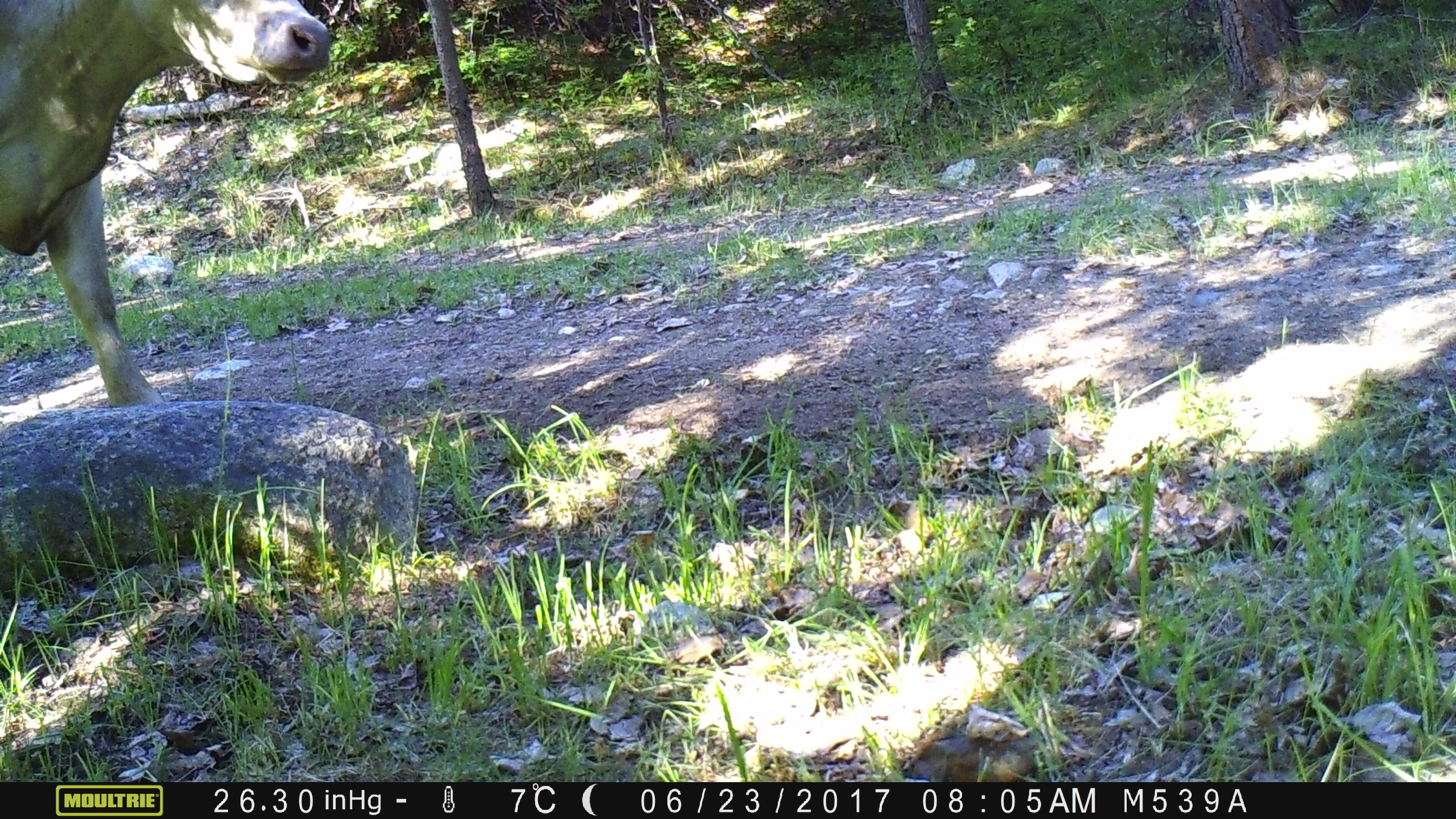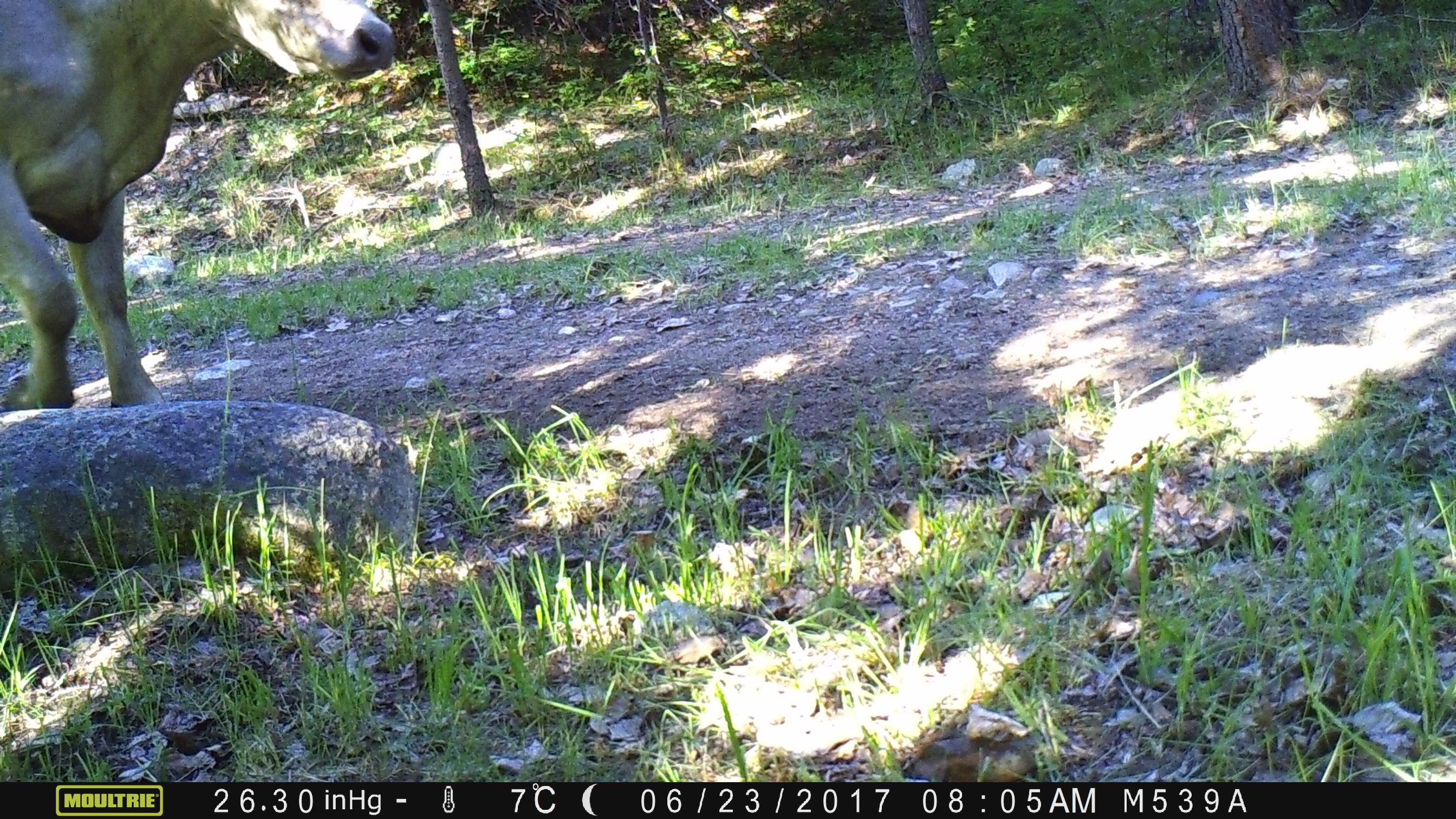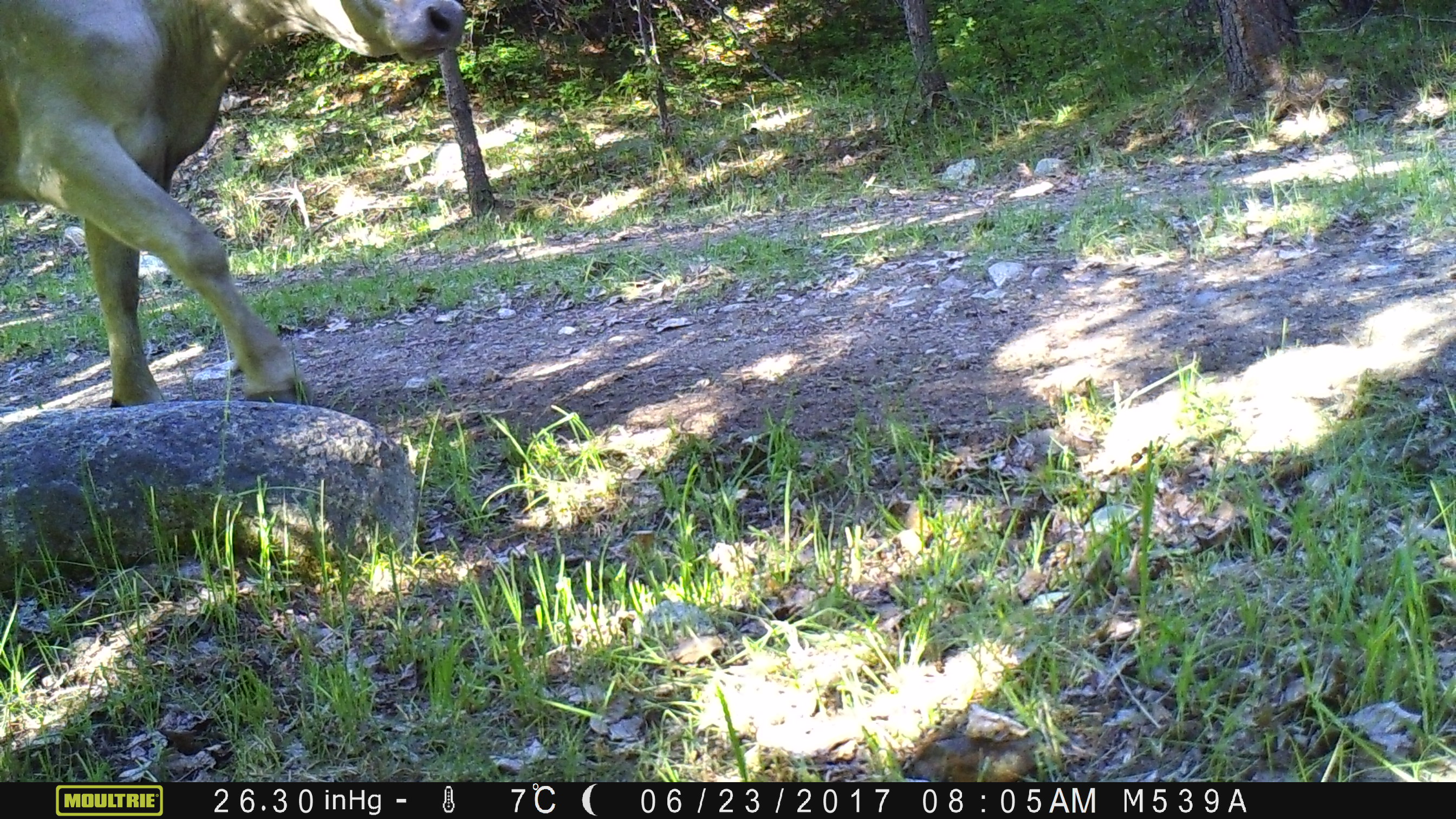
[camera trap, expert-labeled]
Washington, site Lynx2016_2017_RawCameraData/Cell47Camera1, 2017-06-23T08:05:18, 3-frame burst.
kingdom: Animalia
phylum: Chordata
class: Mammalia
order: Artiodactyla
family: Bovidae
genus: Bos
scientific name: Bos taurus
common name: domestic cattle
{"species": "domestic cattle (Bos taurus)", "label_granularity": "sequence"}